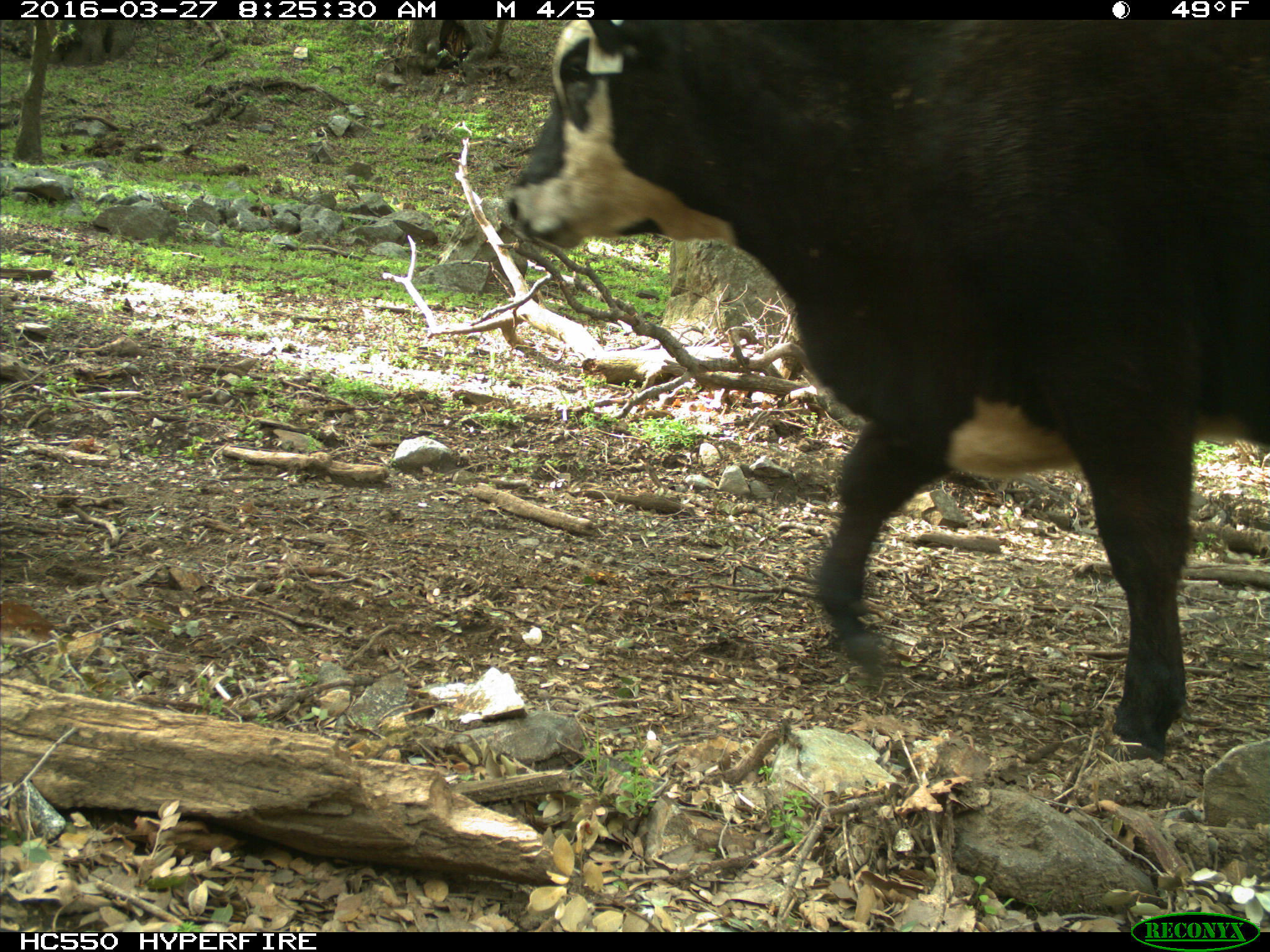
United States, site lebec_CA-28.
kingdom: Animalia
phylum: Chordata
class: Mammalia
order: Artiodactyla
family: Bovidae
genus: Bos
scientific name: Bos taurus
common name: domestic cow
Bos taurus (domestic cow).